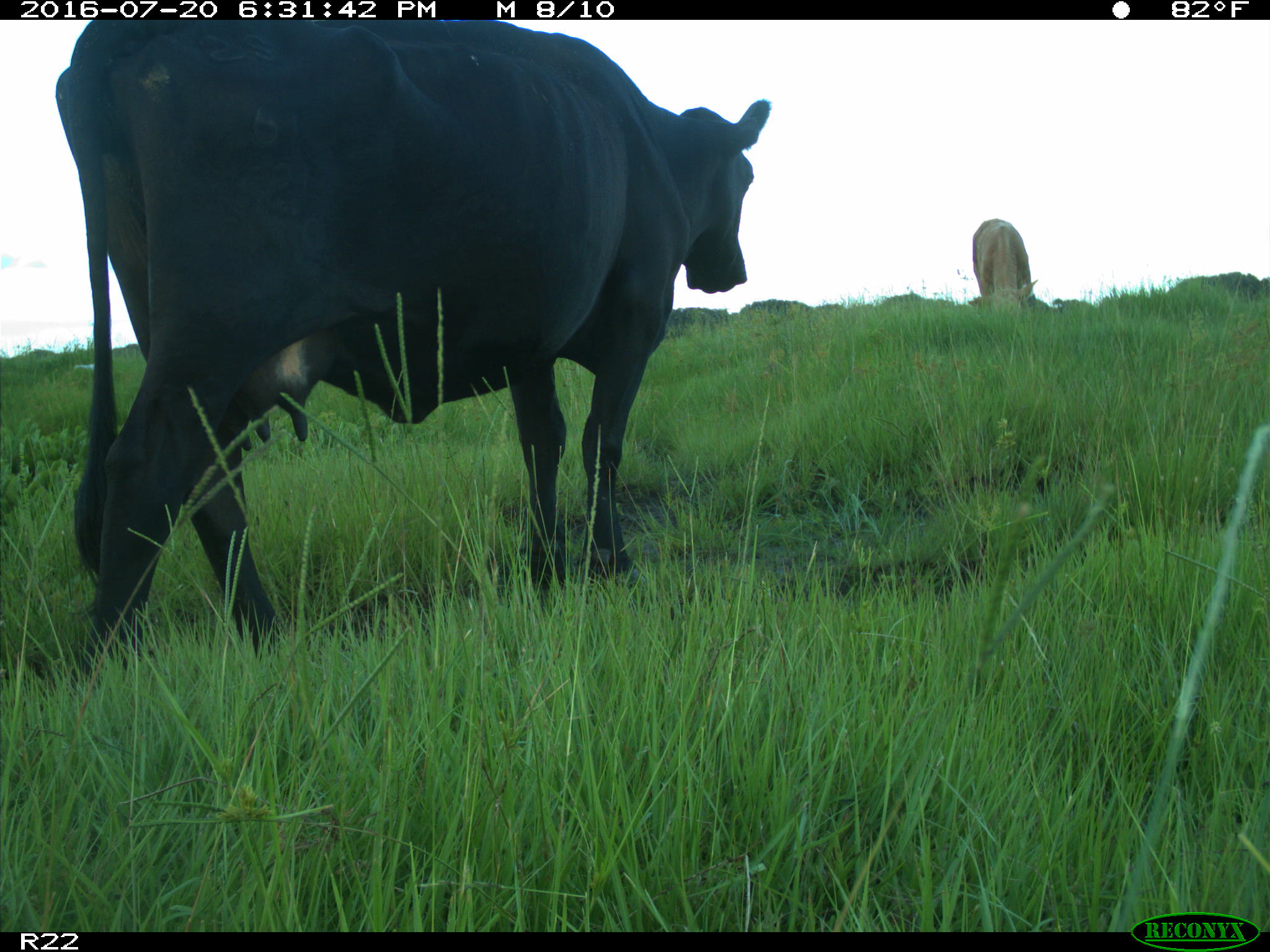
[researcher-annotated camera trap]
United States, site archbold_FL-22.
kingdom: Animalia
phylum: Chordata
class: Mammalia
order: Artiodactyla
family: Bovidae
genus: Bos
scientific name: Bos taurus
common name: domestic cow